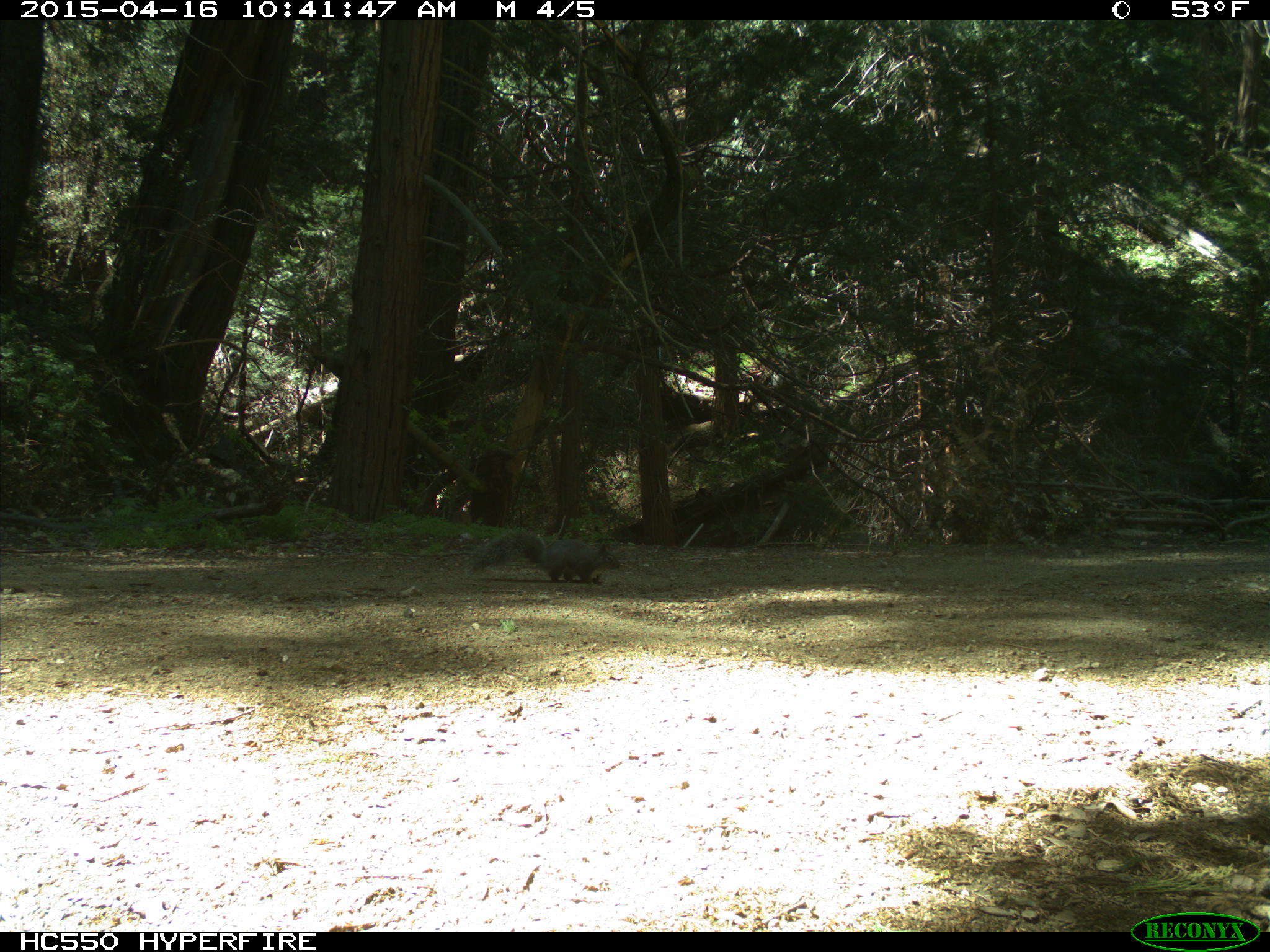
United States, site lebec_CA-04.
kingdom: Animalia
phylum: Chordata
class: Mammalia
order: Rodentia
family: Sciuridae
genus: Sciurus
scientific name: Sciurus carolinensis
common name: eastern gray squirrel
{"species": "Sciurus carolinensis (eastern gray squirrel)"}